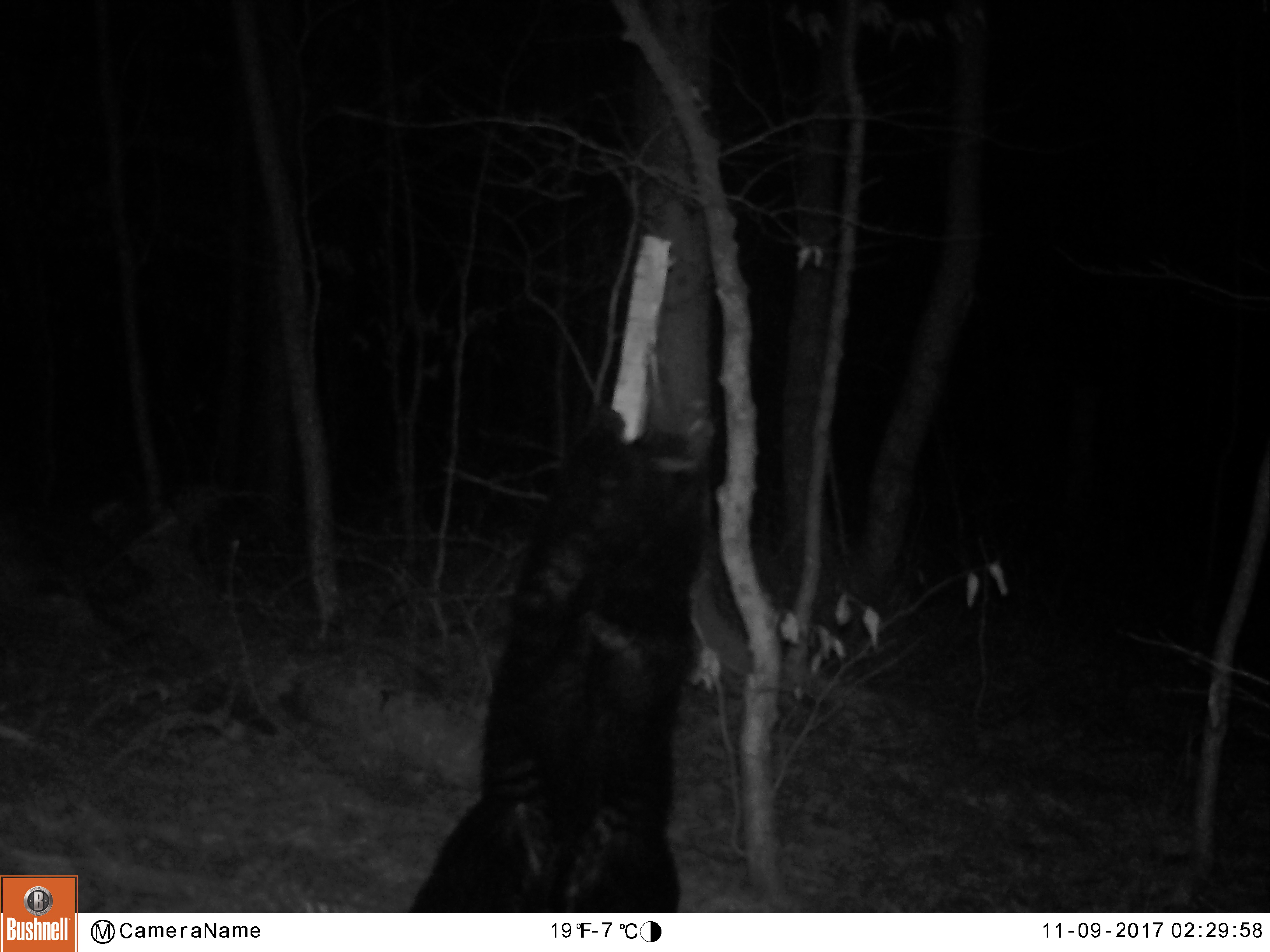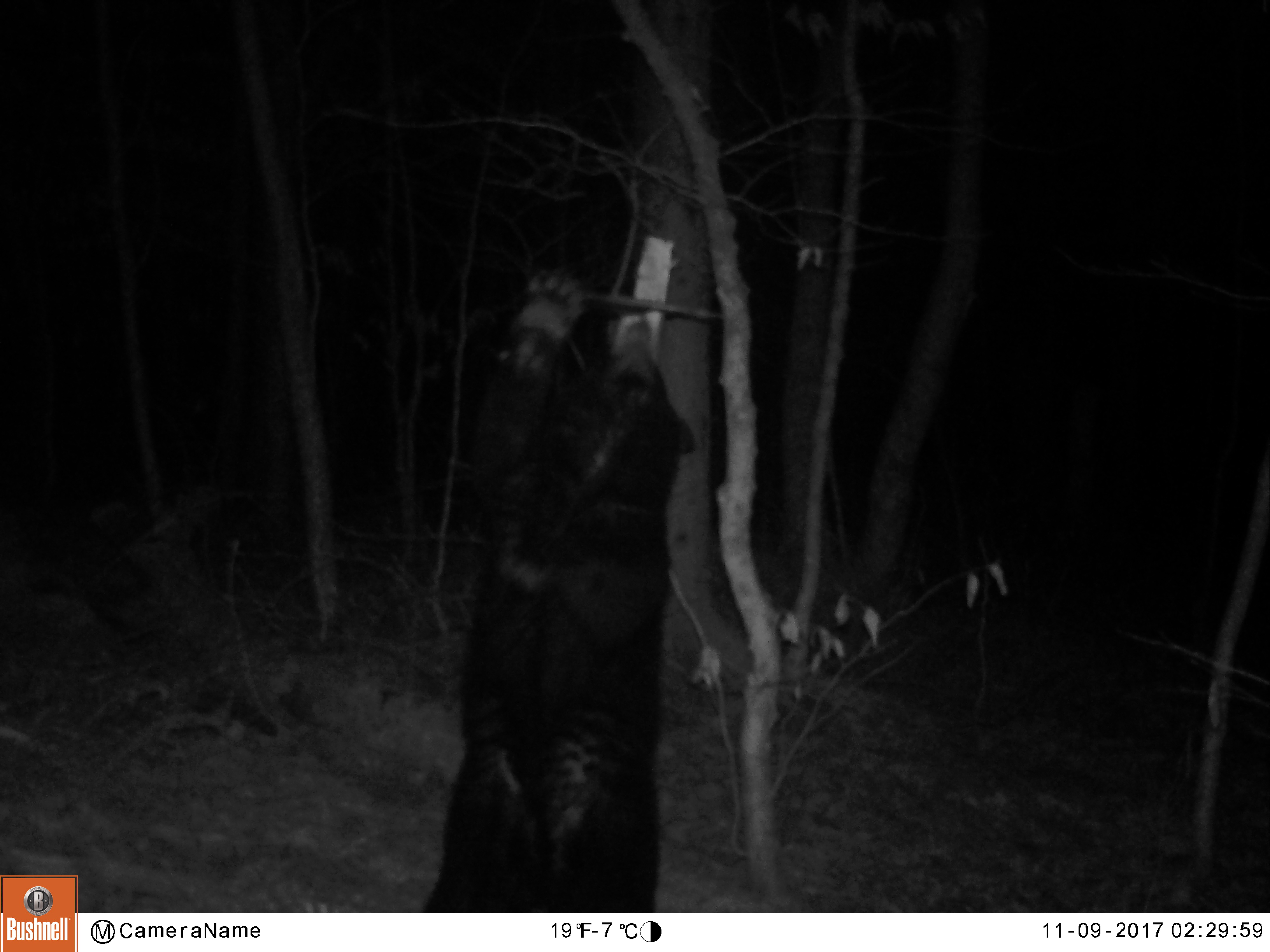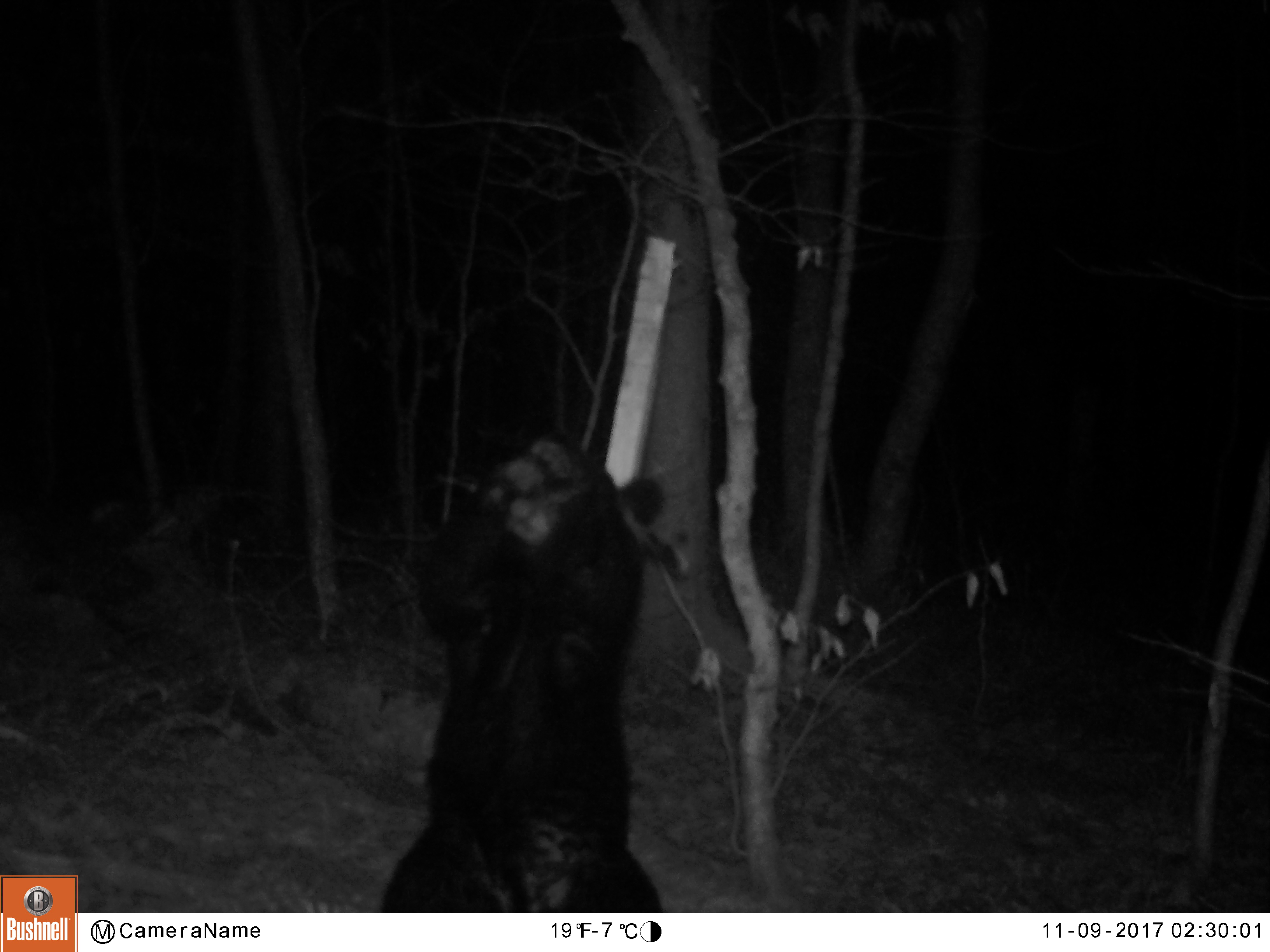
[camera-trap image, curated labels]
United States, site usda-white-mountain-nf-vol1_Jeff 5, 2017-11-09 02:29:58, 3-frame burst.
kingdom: Animalia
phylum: Chordata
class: Mammalia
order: Carnivora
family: Ursidae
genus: Ursus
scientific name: Ursus americanus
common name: black bear